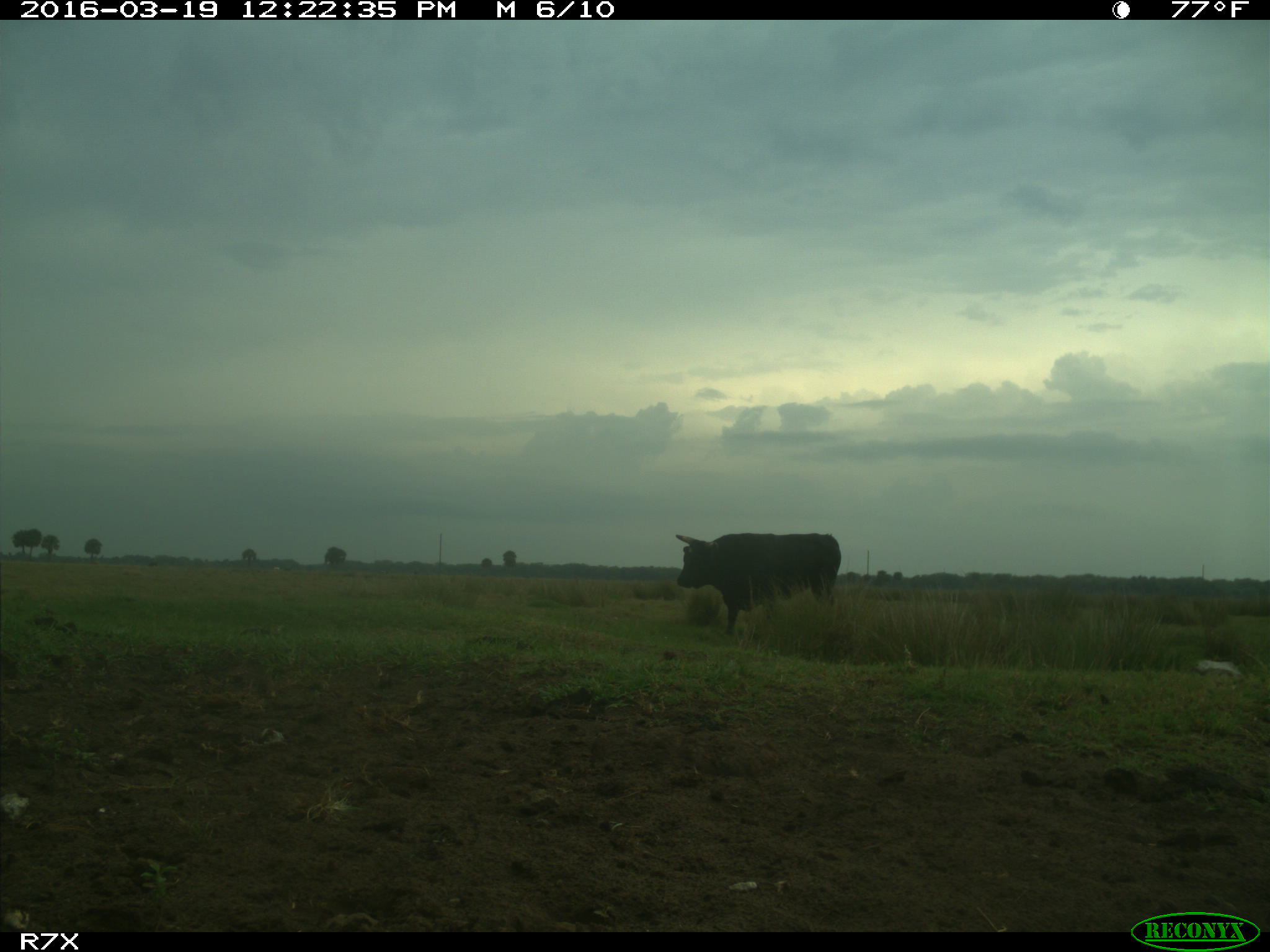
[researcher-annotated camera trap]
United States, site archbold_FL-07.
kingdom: Animalia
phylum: Chordata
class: Mammalia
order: Artiodactyla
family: Bovidae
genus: Bos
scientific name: Bos taurus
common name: domestic cow